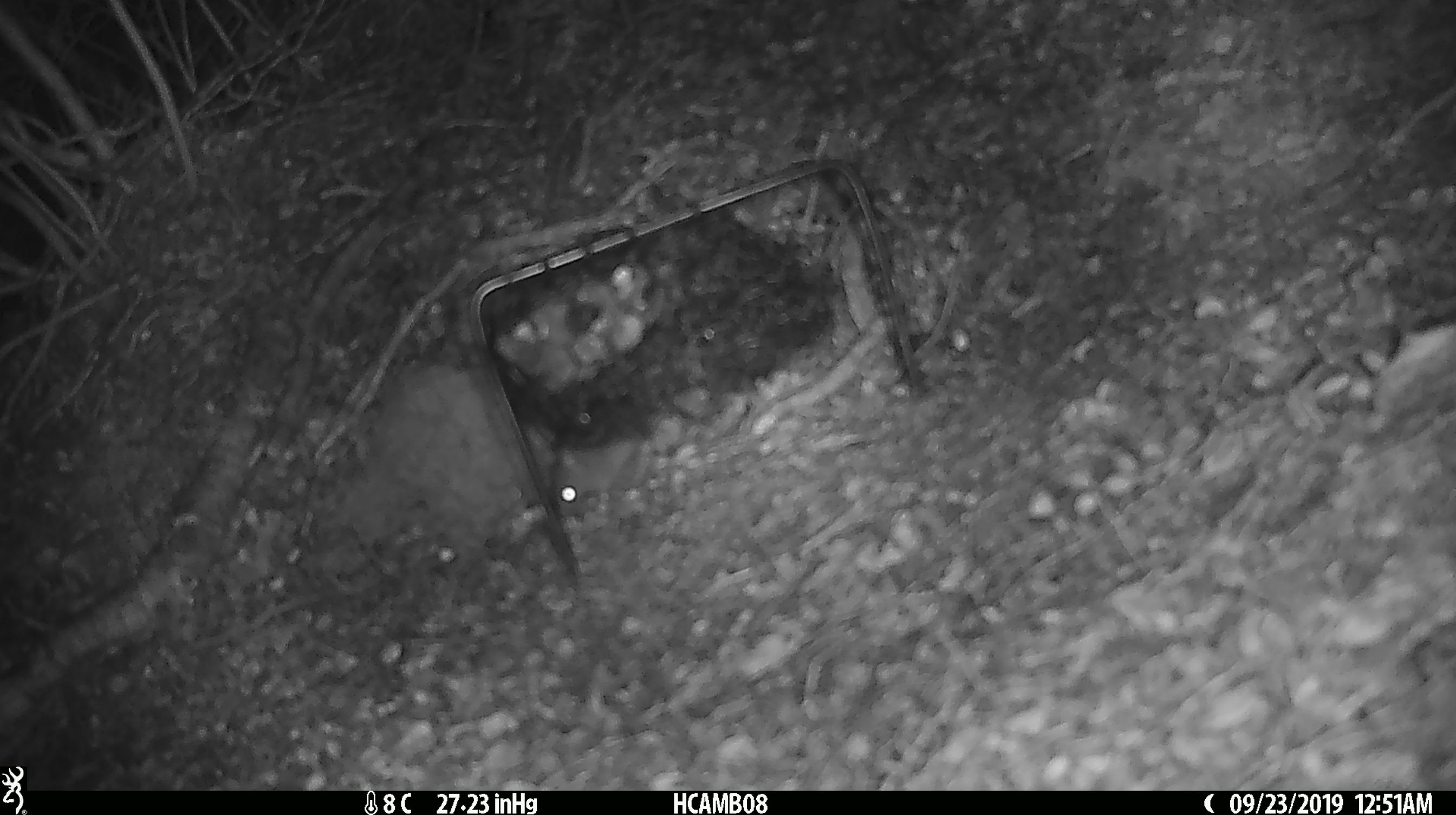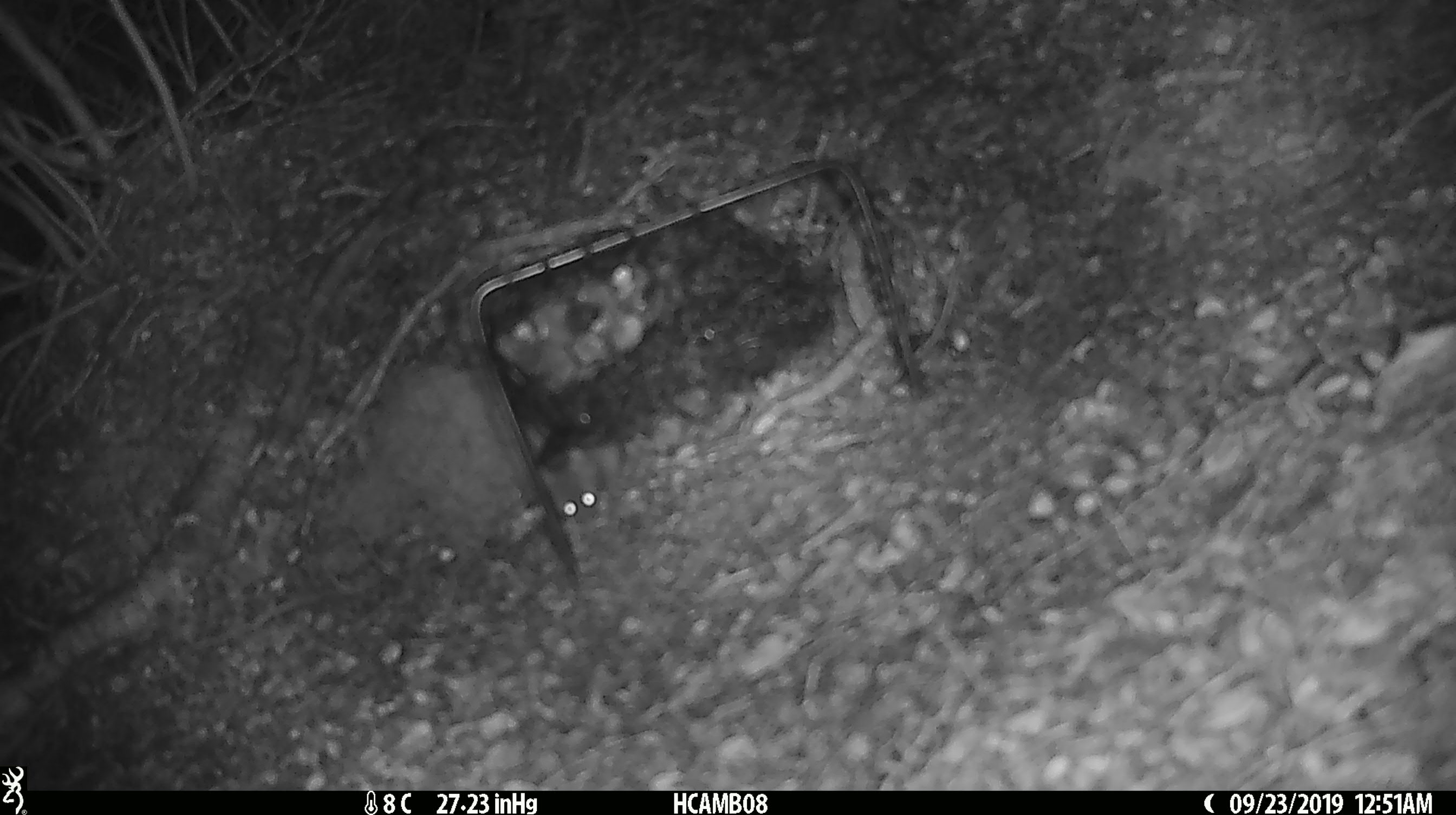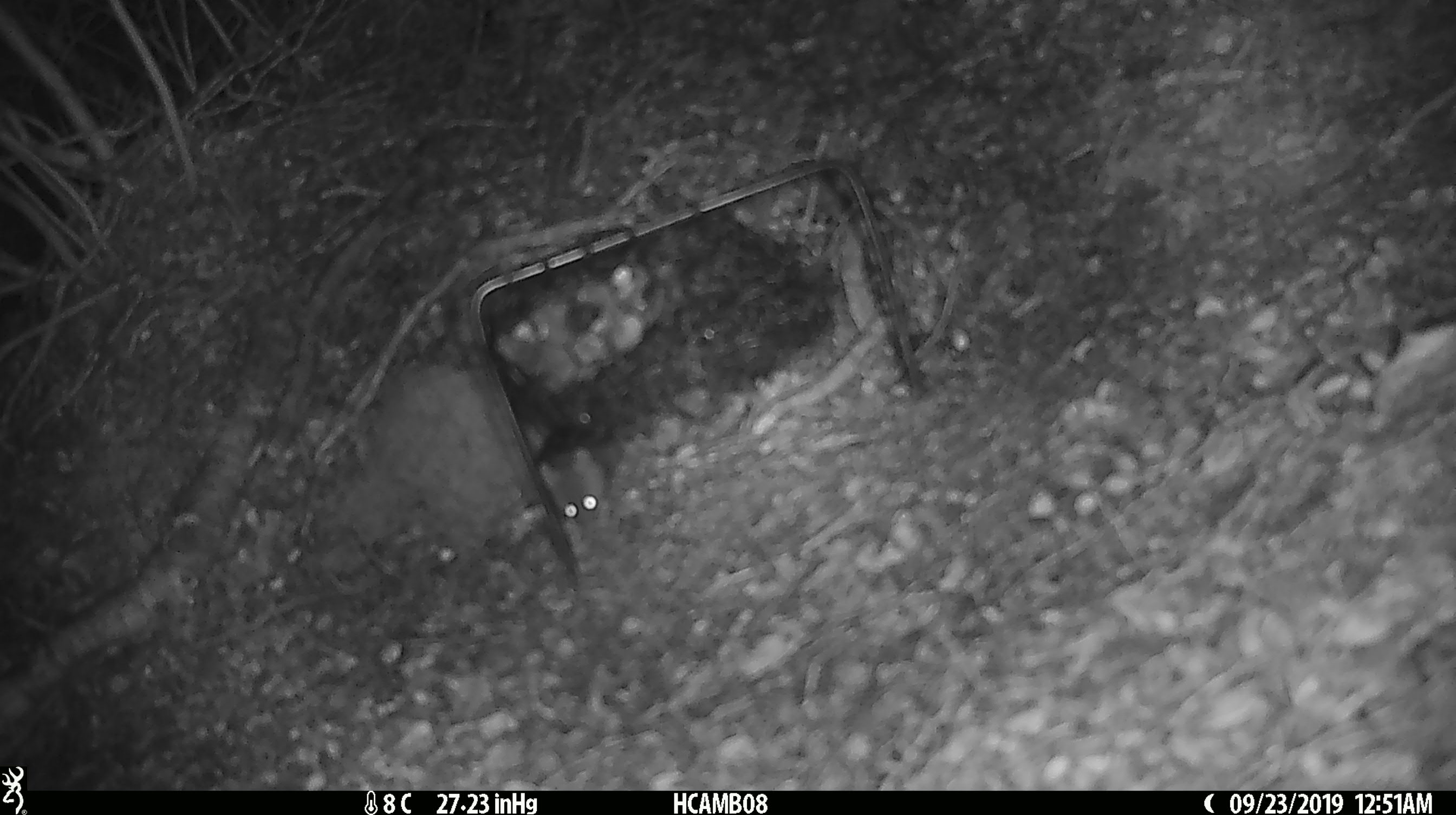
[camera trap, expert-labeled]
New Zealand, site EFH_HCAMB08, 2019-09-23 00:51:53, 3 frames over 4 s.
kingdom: Animalia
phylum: Chordata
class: Mammalia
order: Rodentia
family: Muridae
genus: Mus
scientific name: Mus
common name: mouse